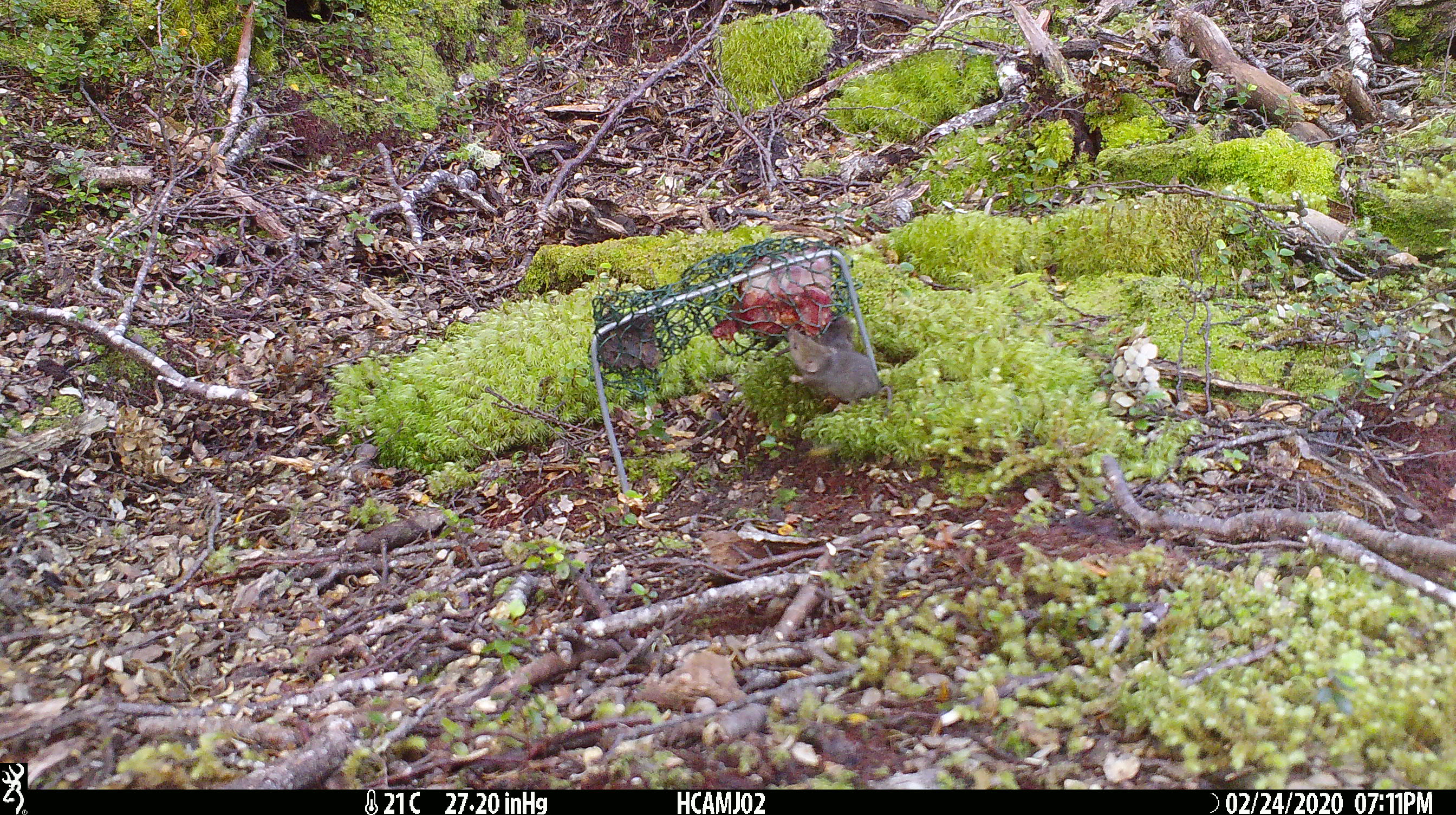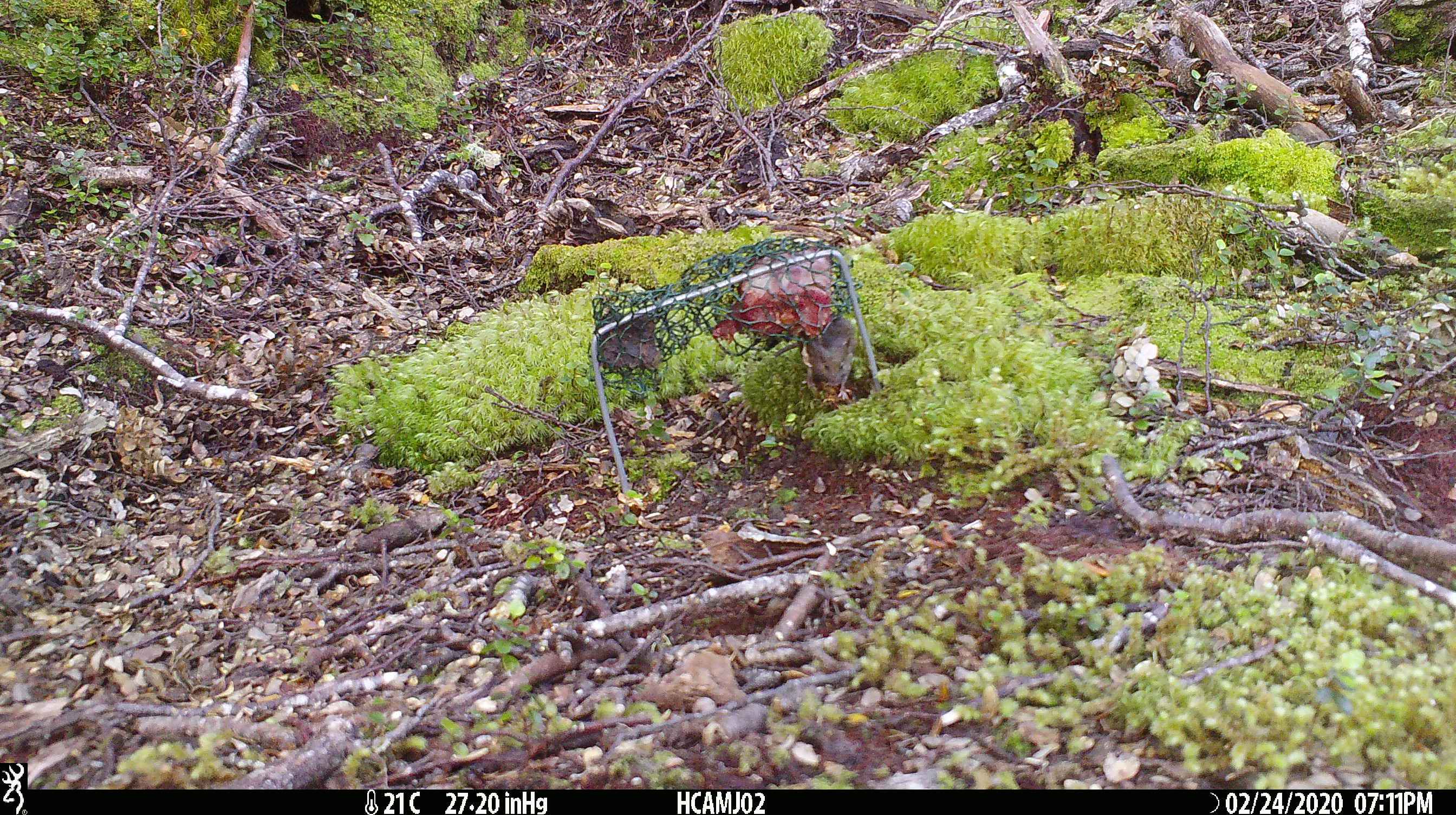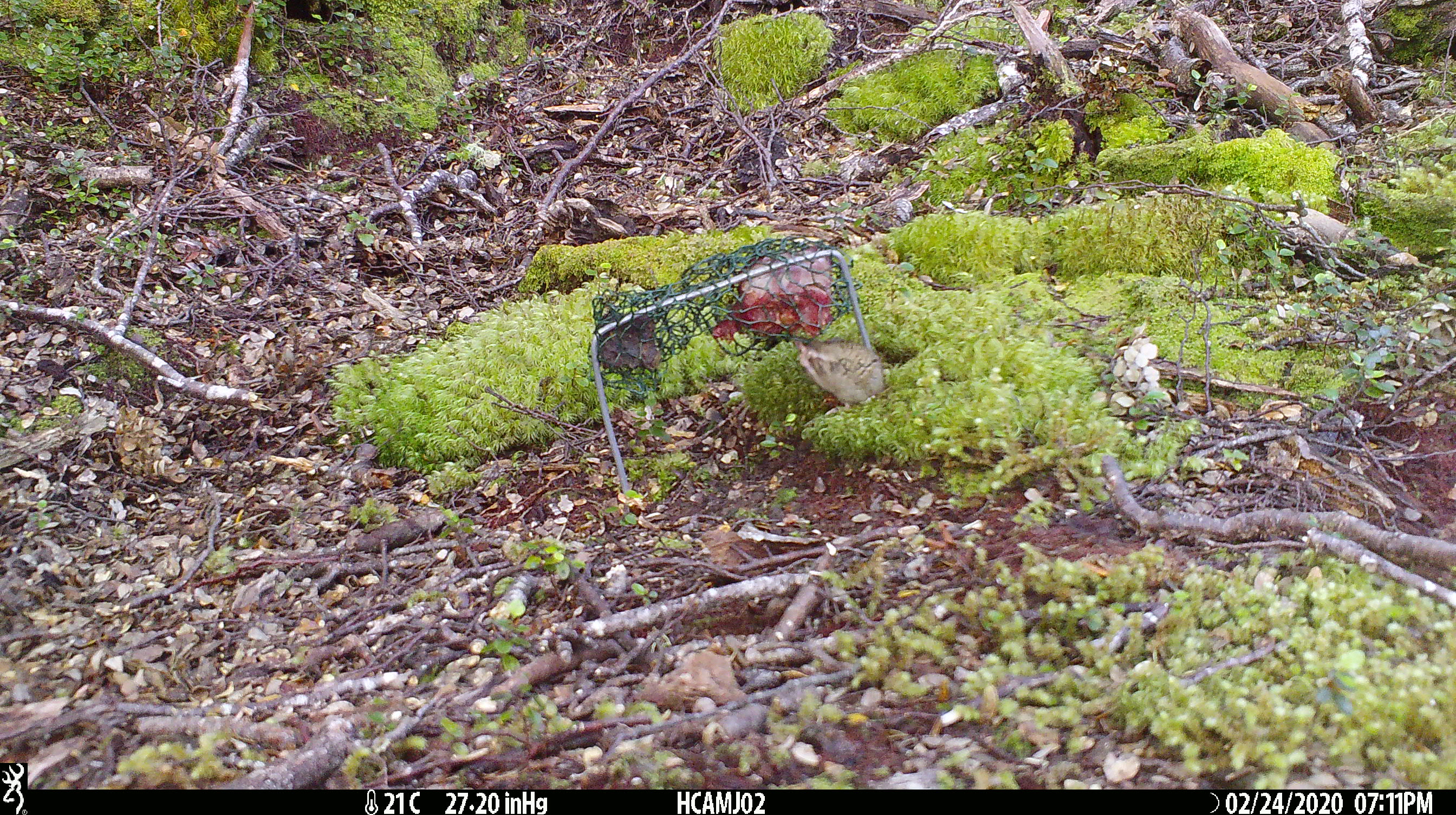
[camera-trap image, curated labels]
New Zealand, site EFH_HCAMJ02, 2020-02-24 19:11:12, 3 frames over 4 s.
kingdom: Animalia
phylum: Chordata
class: Mammalia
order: Rodentia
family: Muridae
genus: Mus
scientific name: Mus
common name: mouse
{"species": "mouse (Mus)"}